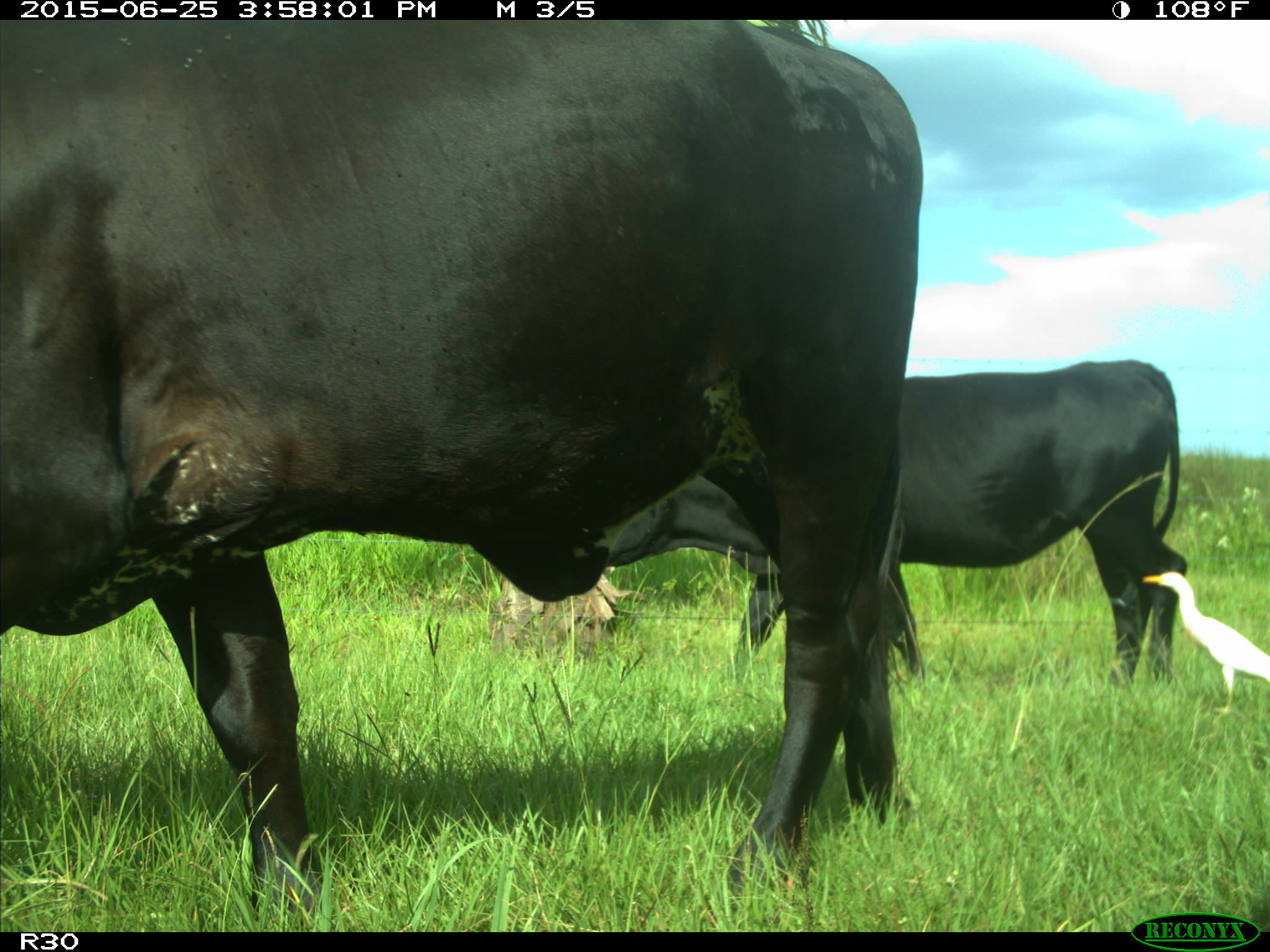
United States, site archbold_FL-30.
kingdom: Animalia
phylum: Chordata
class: Mammalia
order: Artiodactyla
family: Bovidae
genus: Bos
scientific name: Bos taurus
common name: domestic cow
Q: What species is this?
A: Bos taurus (domestic cow).